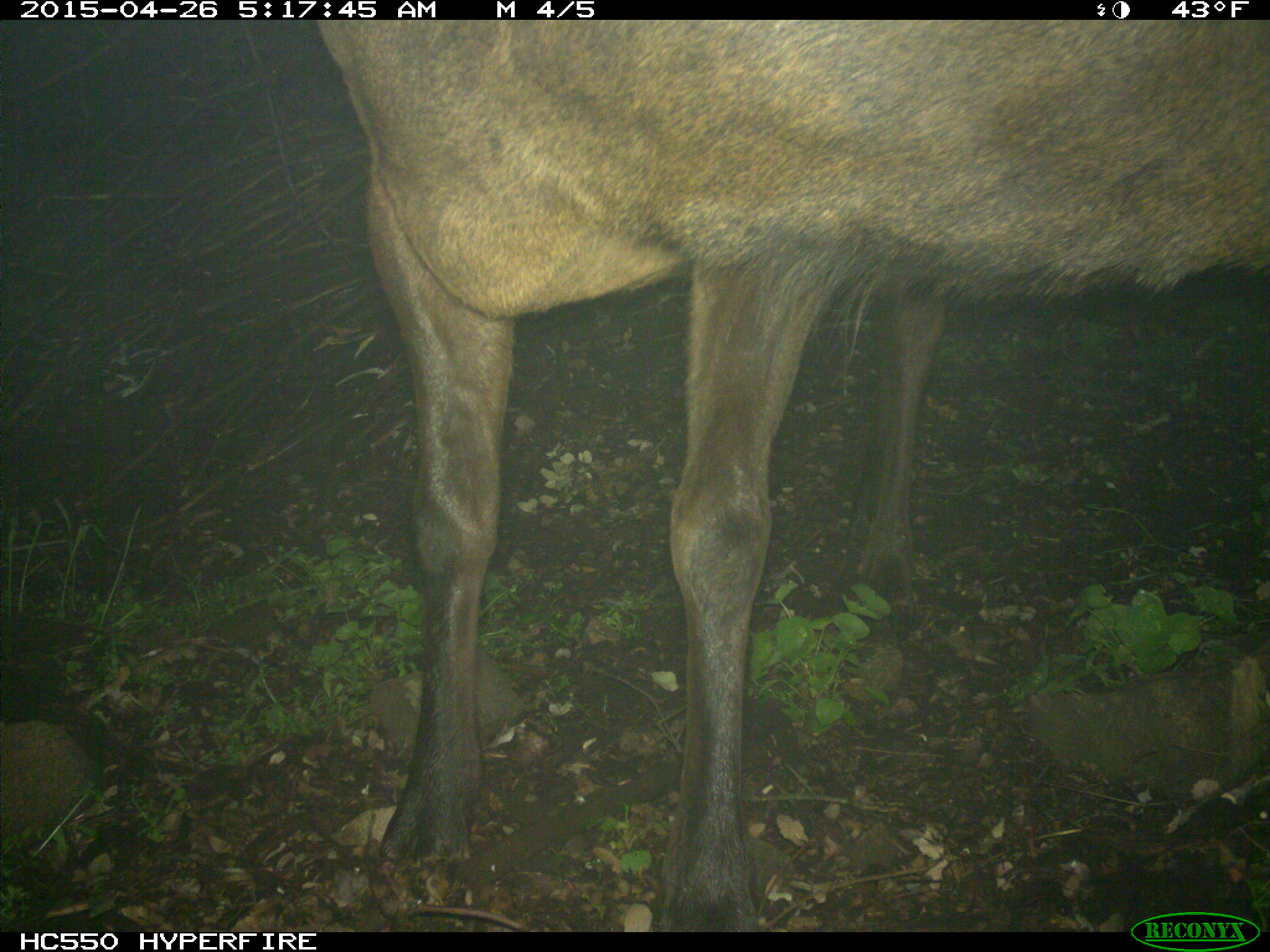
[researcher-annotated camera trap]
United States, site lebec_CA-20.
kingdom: Animalia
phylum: Chordata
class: Mammalia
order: Artiodactyla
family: Cervidae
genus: Cervus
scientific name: Cervus canadensis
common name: elk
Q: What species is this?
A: Cervus canadensis (elk).